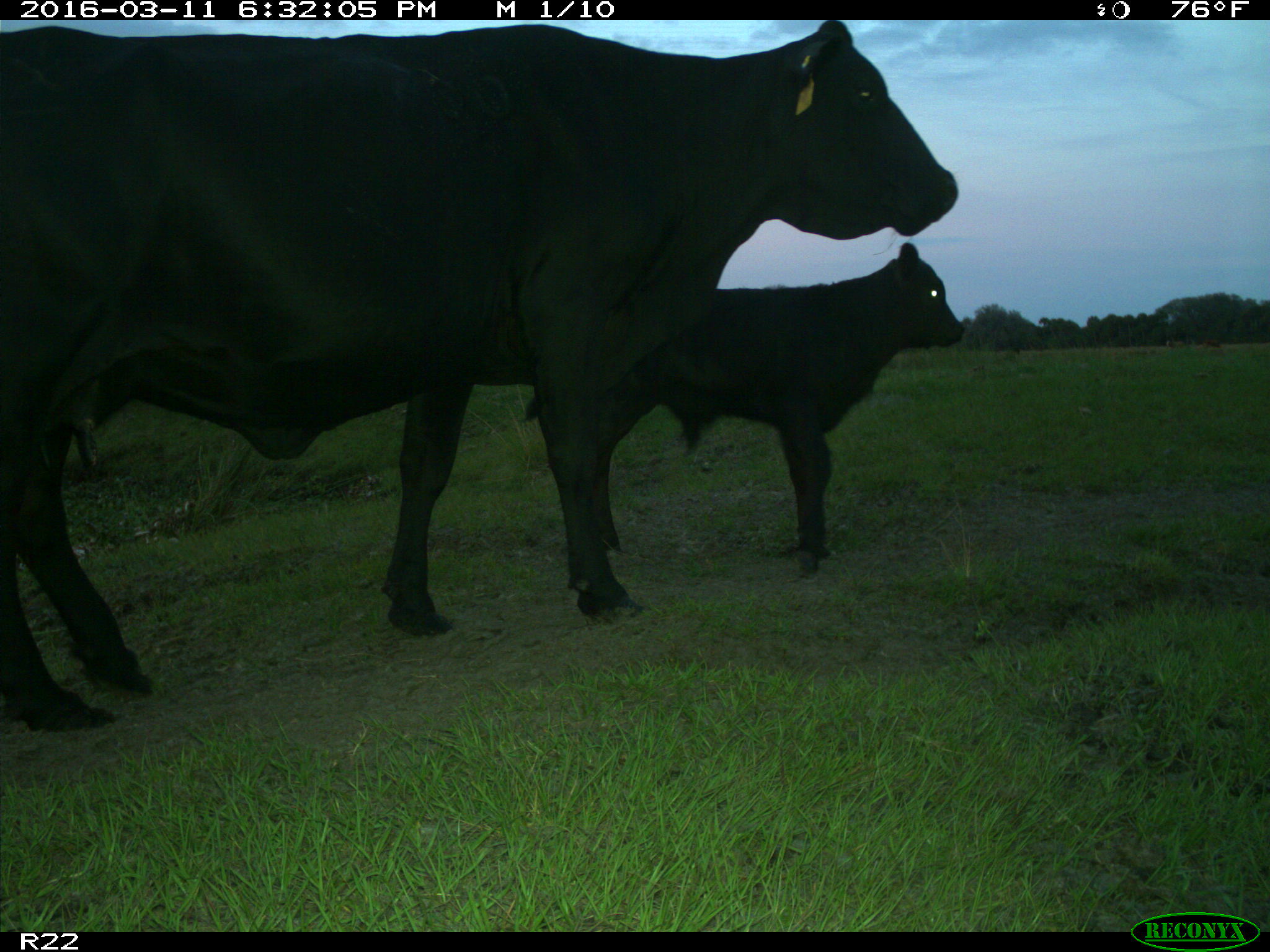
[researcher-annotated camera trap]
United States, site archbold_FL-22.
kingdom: Animalia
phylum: Chordata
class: Mammalia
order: Artiodactyla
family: Bovidae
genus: Bos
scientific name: Bos taurus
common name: domestic cow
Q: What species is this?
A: Bos taurus (domestic cow).